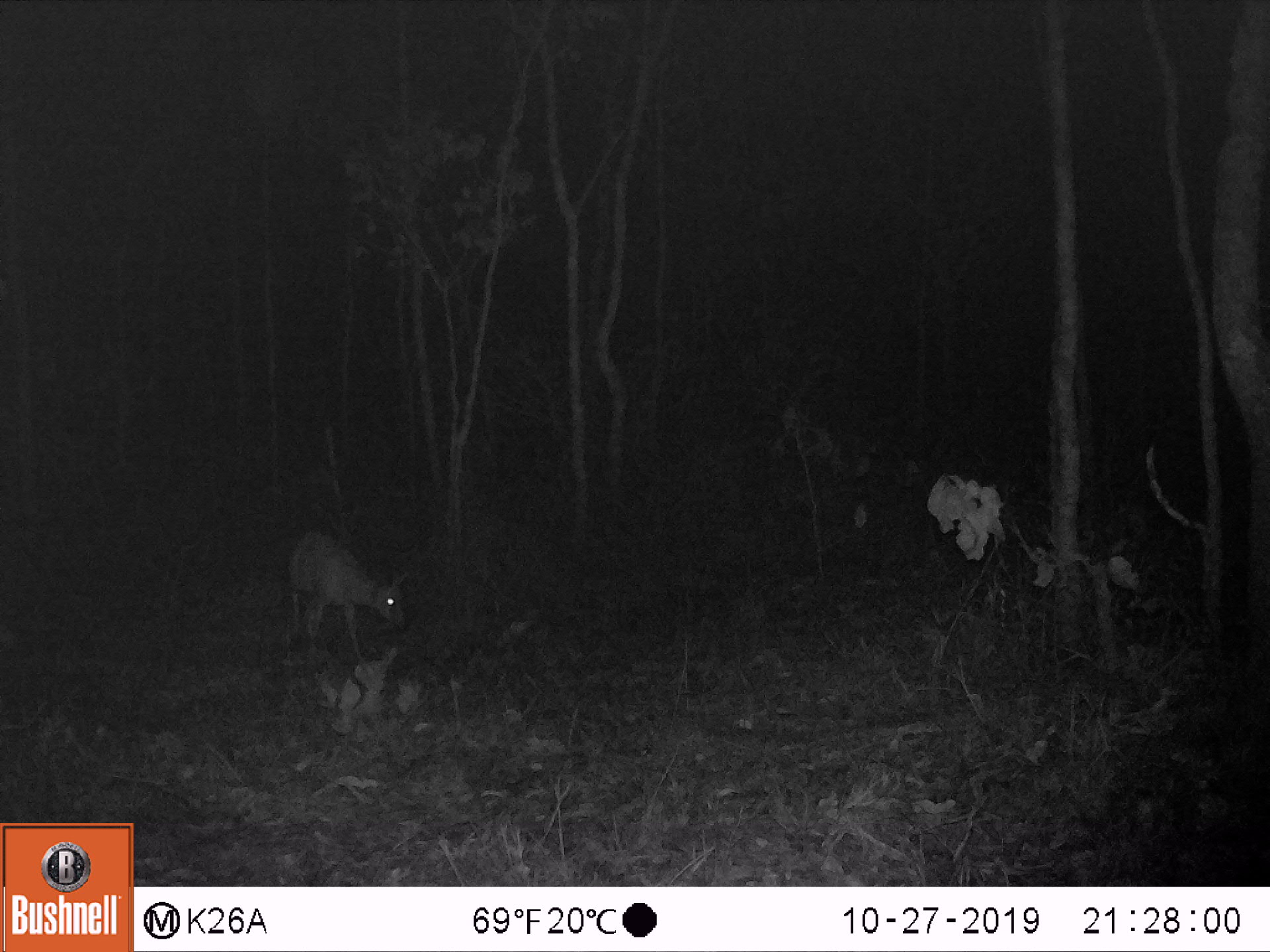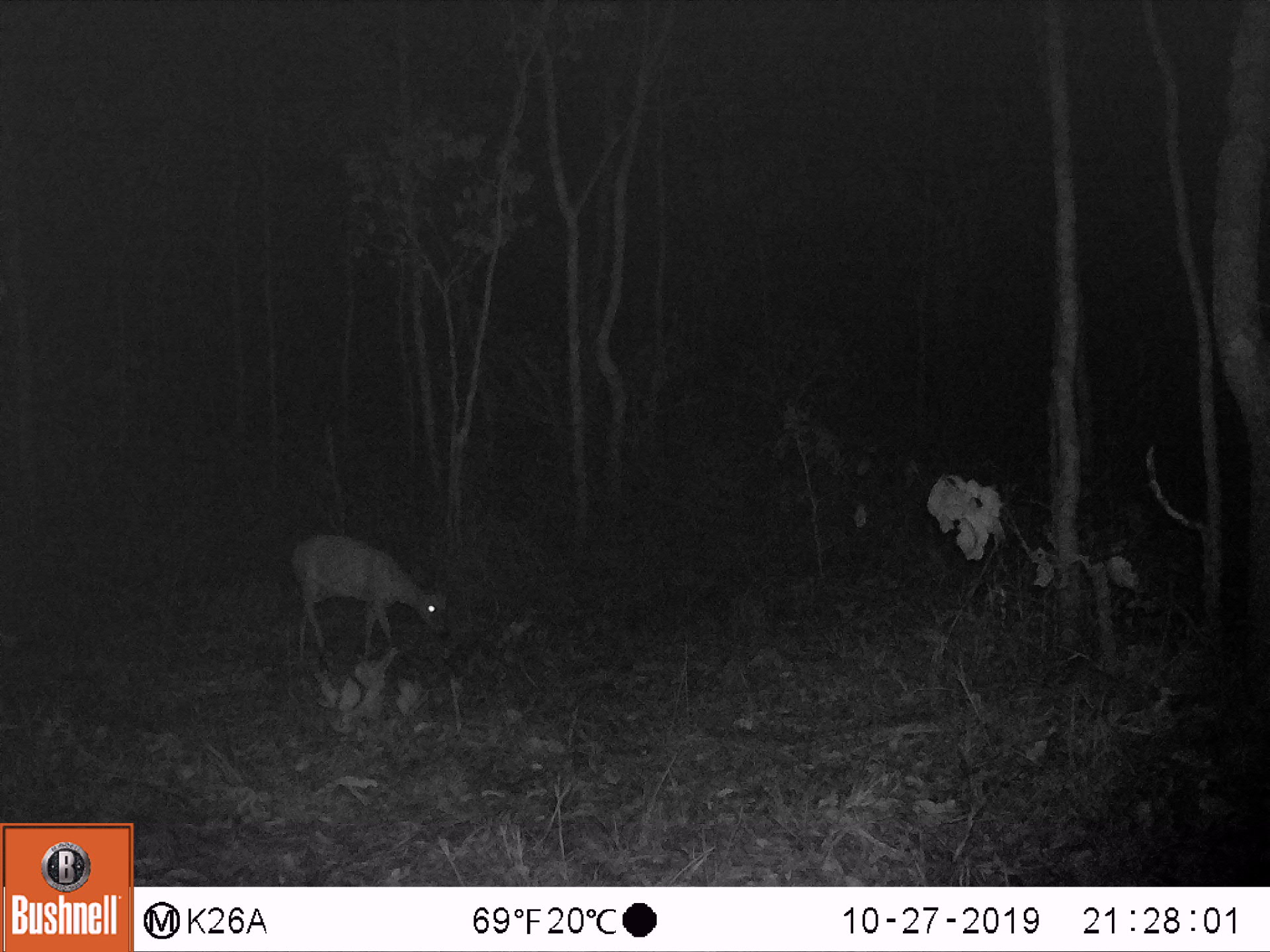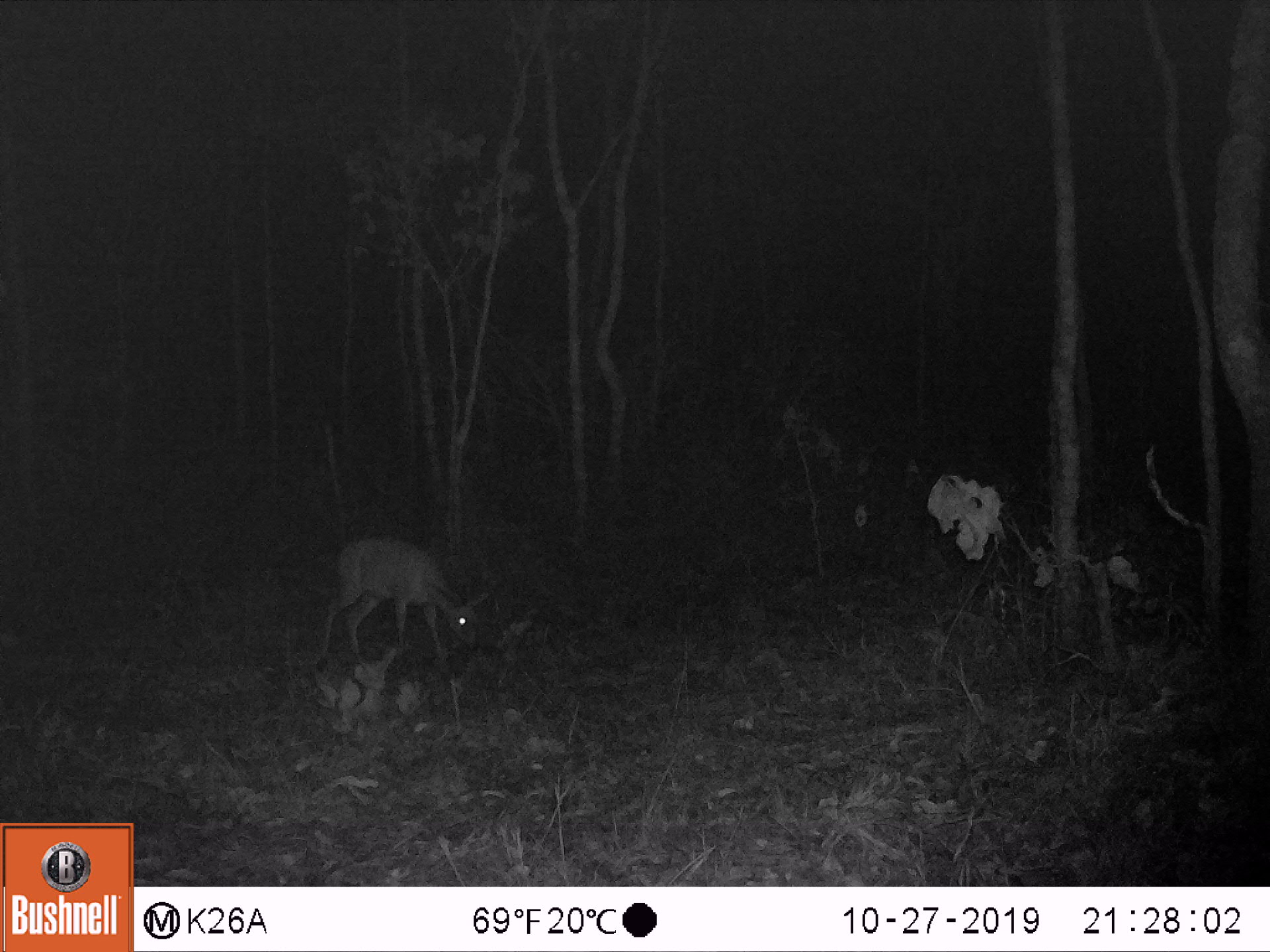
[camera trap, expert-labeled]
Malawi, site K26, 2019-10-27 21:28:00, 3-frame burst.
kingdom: Animalia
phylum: Chordata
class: Mammalia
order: Artiodactyla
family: Bovidae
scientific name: Antilopinae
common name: small antelope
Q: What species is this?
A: Small antelope (Antilopinae).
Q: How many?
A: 1.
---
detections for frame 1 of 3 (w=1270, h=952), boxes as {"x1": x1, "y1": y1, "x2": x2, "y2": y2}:
small antelope: {"x1": 287, "y1": 524, "x2": 409, "y2": 661}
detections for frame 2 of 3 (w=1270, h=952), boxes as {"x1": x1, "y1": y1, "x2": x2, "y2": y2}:
small antelope: {"x1": 289, "y1": 536, "x2": 449, "y2": 662}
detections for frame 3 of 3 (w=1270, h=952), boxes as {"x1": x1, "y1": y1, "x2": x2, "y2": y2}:
small antelope: {"x1": 312, "y1": 534, "x2": 487, "y2": 662}